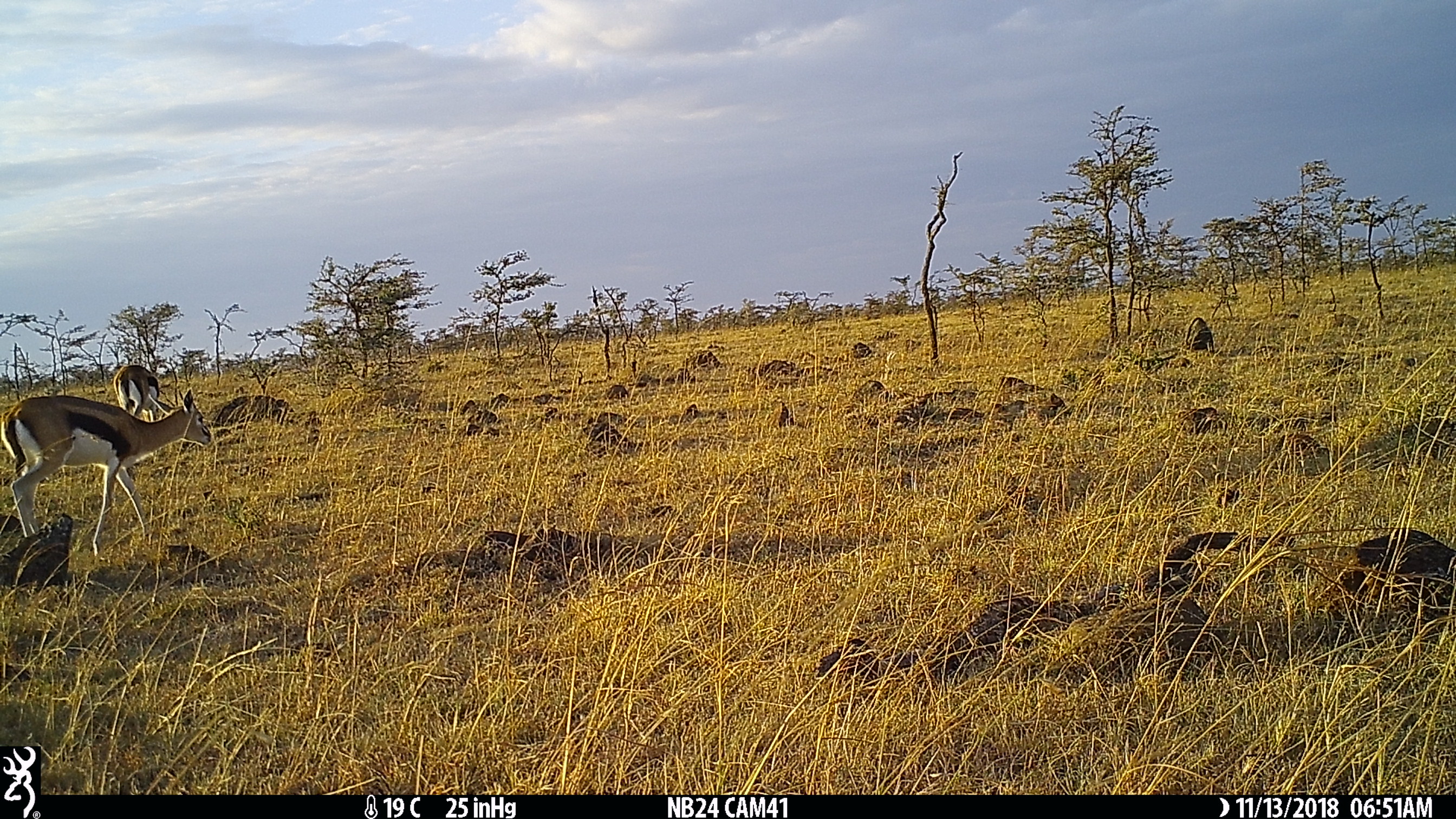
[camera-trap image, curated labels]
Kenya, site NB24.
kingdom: Animalia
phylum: Chordata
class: Mammalia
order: Artiodactyla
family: Bovidae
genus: Eudorcas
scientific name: Eudorcas thomsonii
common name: thomon's gazelle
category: gazelle thomsons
Gazelle thomsons (thomon's gazelle) (Eudorcas thomsonii).